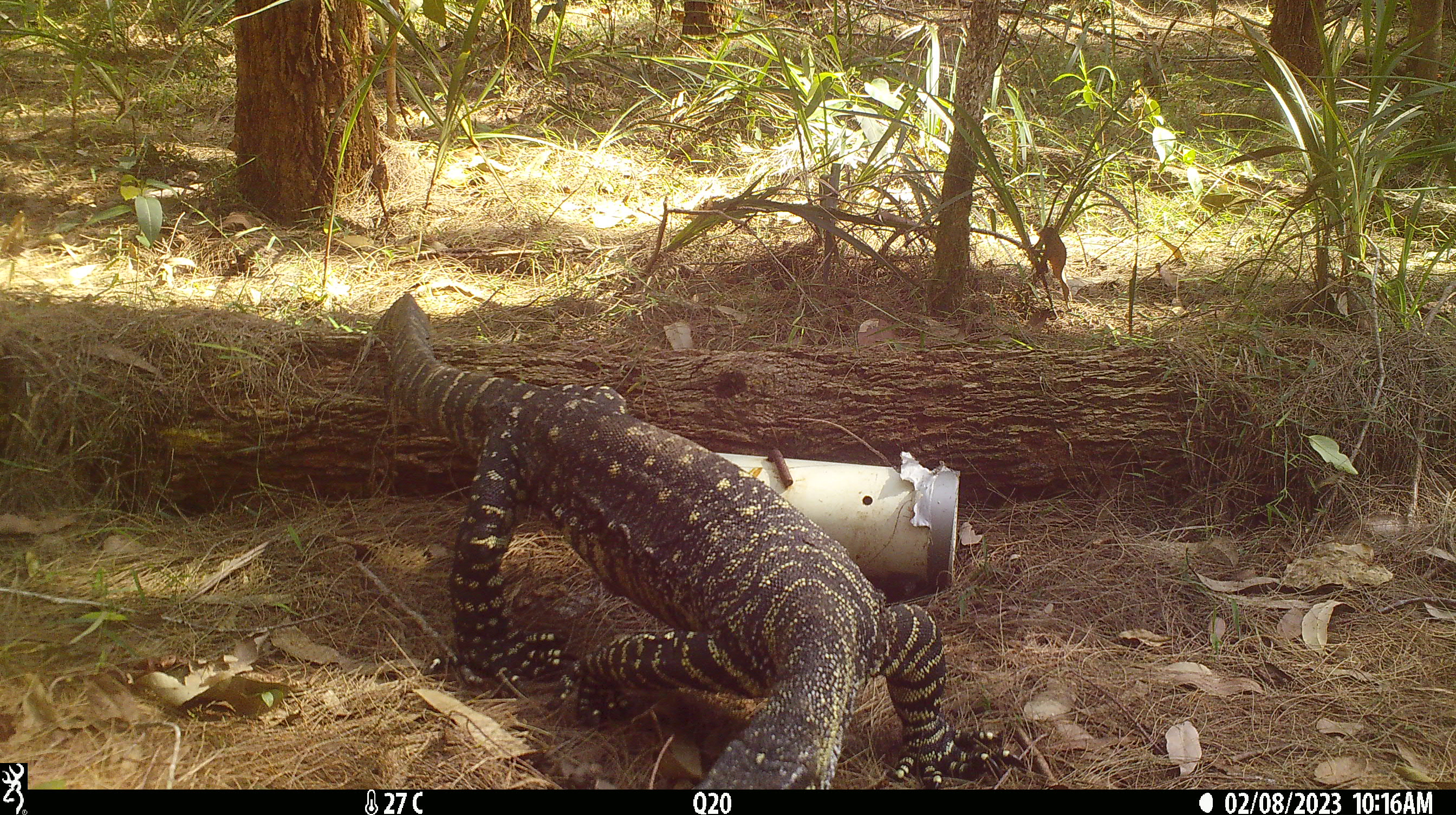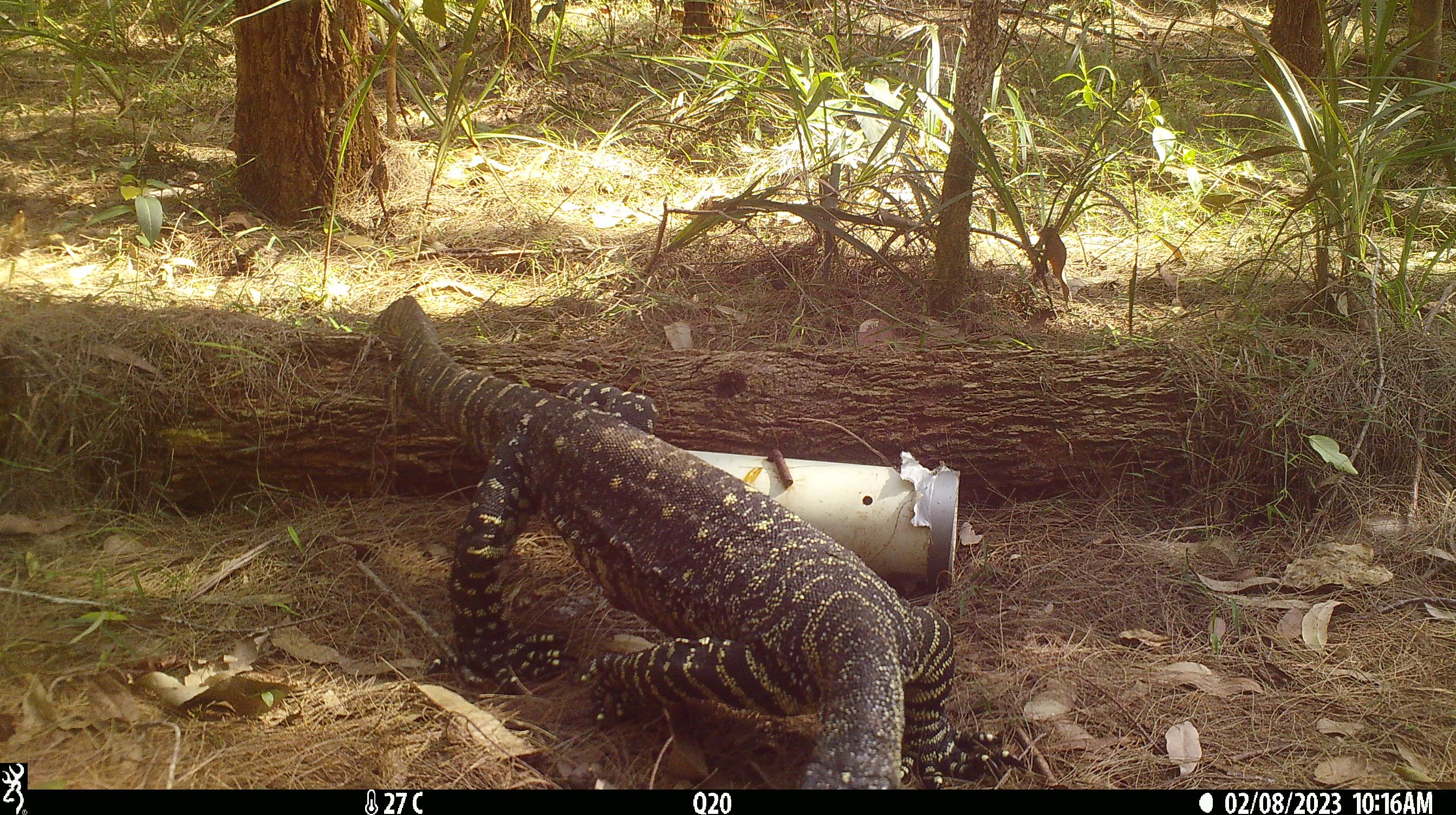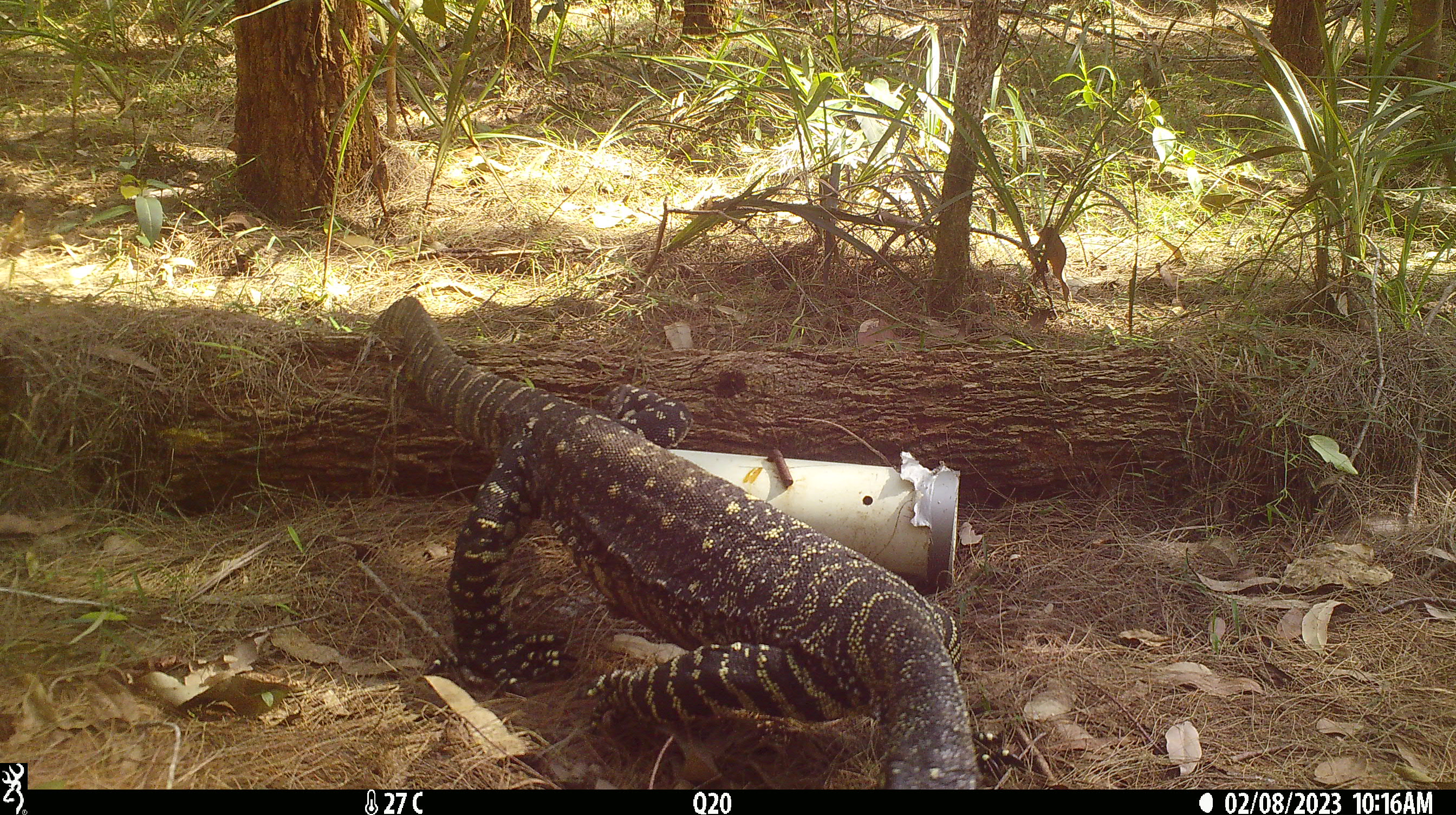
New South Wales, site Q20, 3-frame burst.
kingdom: Animalia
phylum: Chordata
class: Reptilia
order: Squamata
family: Varanidae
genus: Varanus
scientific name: Varanus varius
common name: lace monitor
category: goanna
Goanna (lace monitor) (Varanus varius).